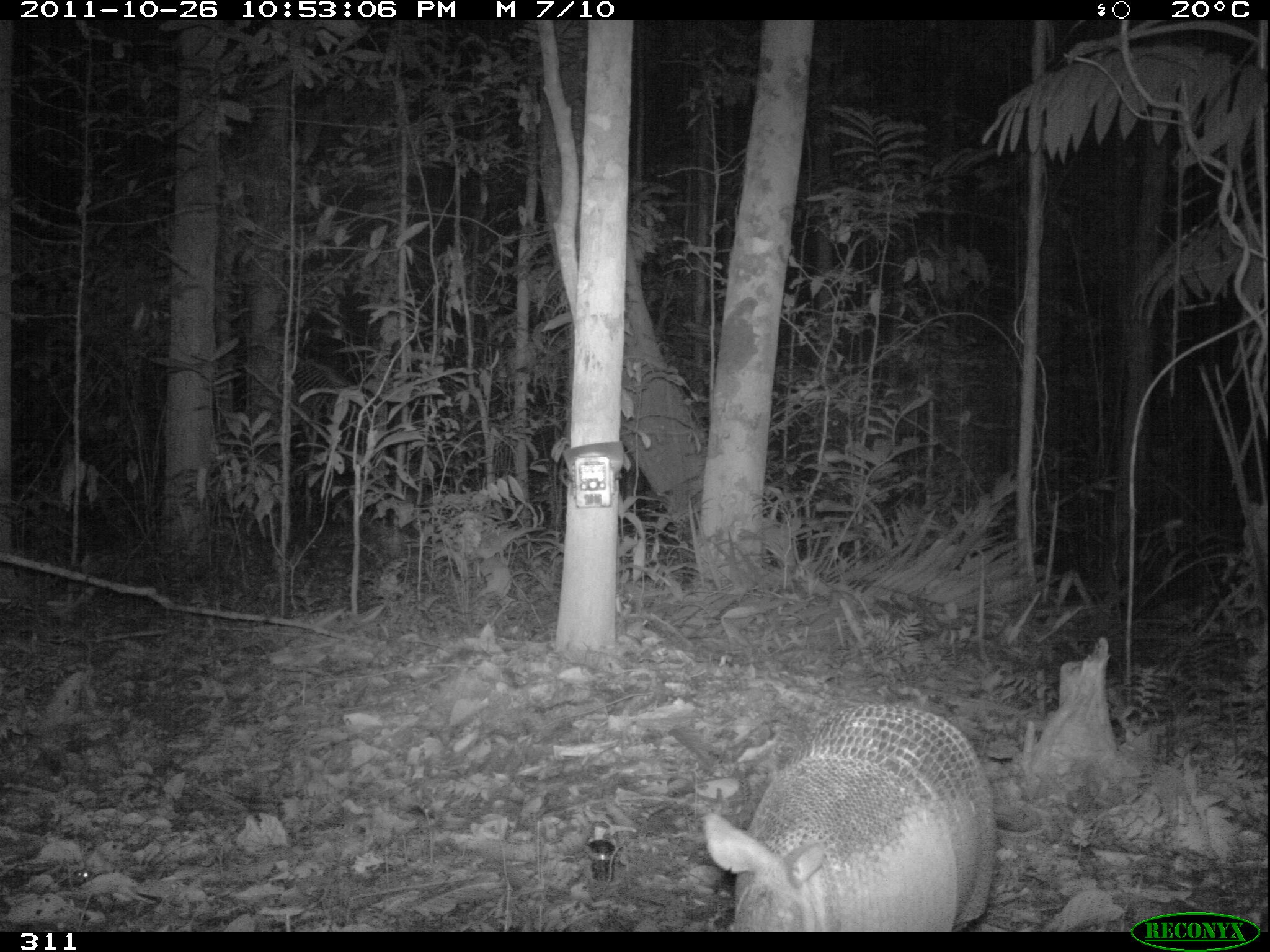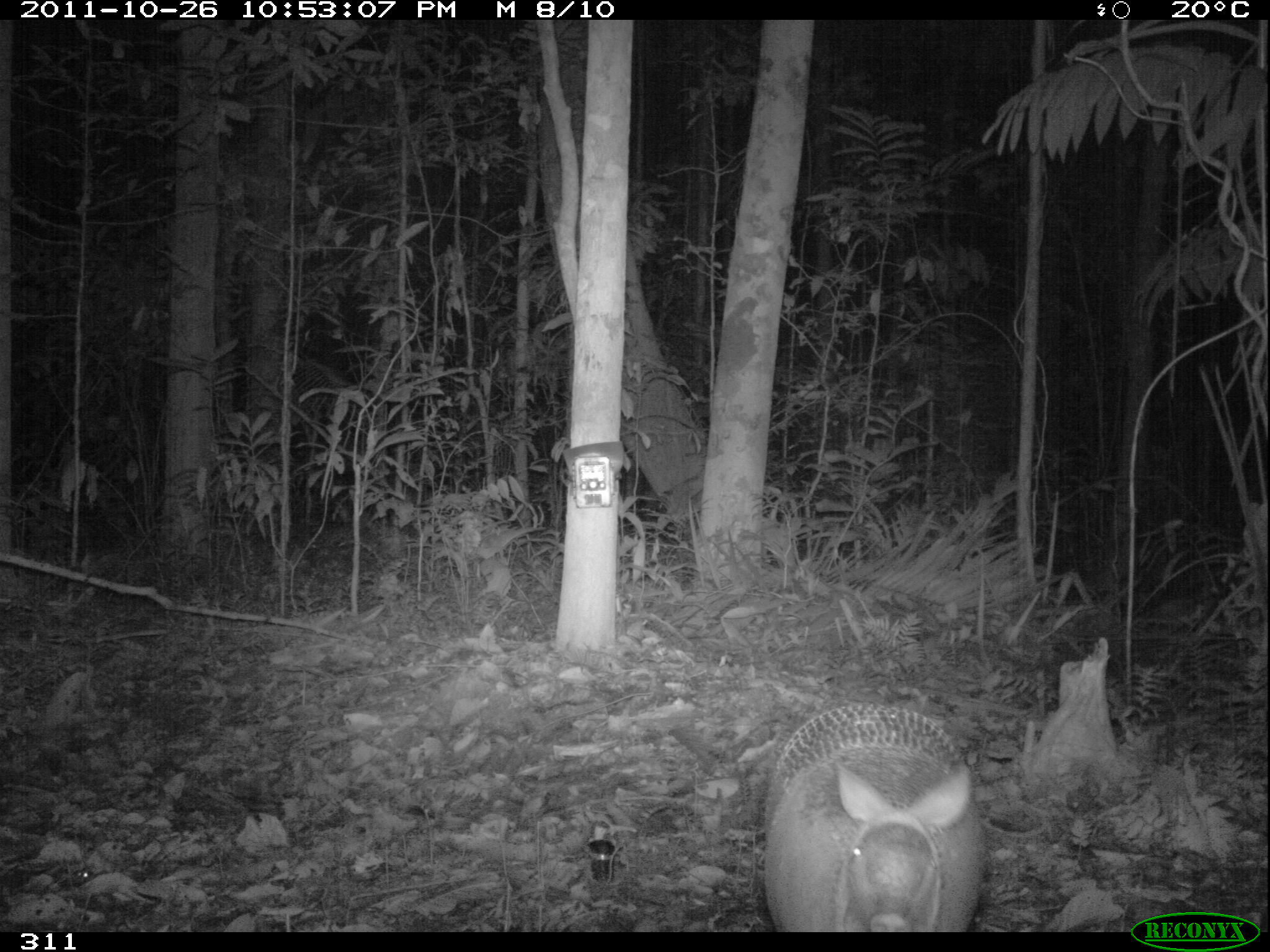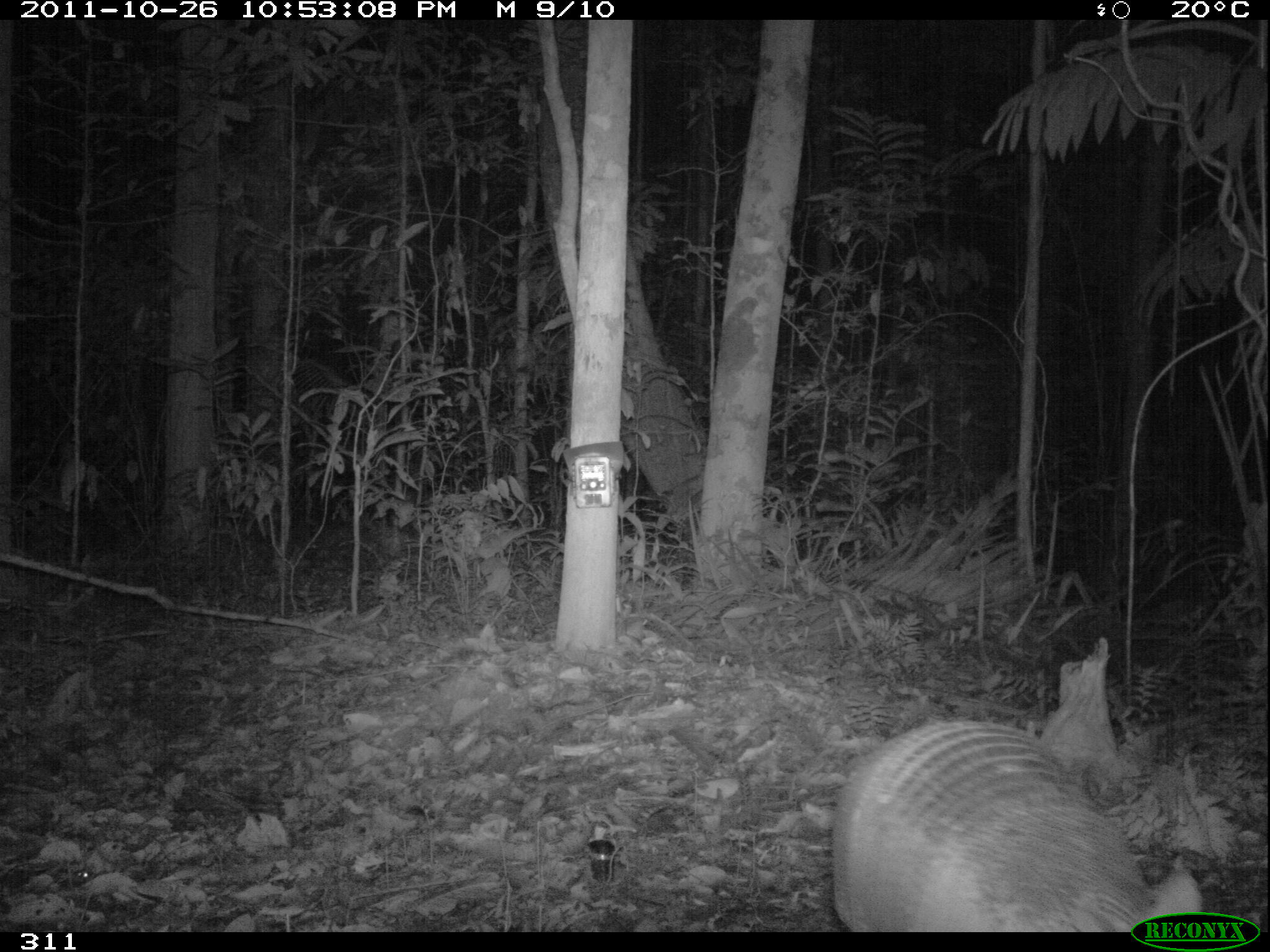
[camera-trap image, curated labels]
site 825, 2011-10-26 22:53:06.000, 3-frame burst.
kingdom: Animalia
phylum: Chordata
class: Mammalia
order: Cingulata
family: Chlamyphoridae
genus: Priodontes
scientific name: Priodontes maximus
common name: giant armadillo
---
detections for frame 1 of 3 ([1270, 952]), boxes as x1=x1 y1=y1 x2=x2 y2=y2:
priodontes maximus: x1=703 y1=703 x2=994 y2=931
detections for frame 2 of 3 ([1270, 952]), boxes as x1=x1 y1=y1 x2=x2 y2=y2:
priodontes maximus: x1=763 y1=702 x2=985 y2=931